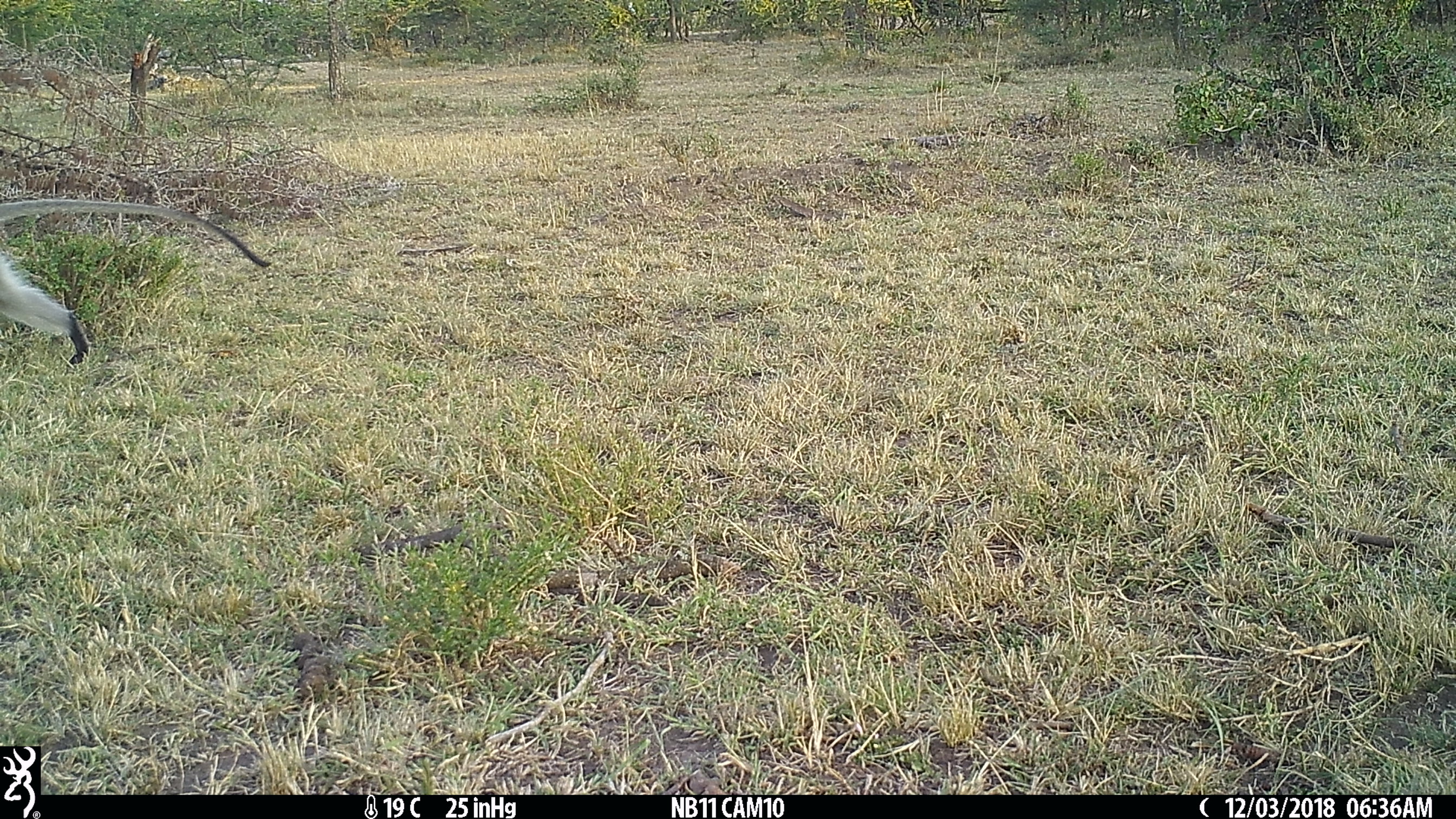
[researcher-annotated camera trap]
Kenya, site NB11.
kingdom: Animalia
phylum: Chordata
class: Mammalia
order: Primates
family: Cercopithecidae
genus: Chlorocebus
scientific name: Chlorocebus pygerythrus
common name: vervet monkey